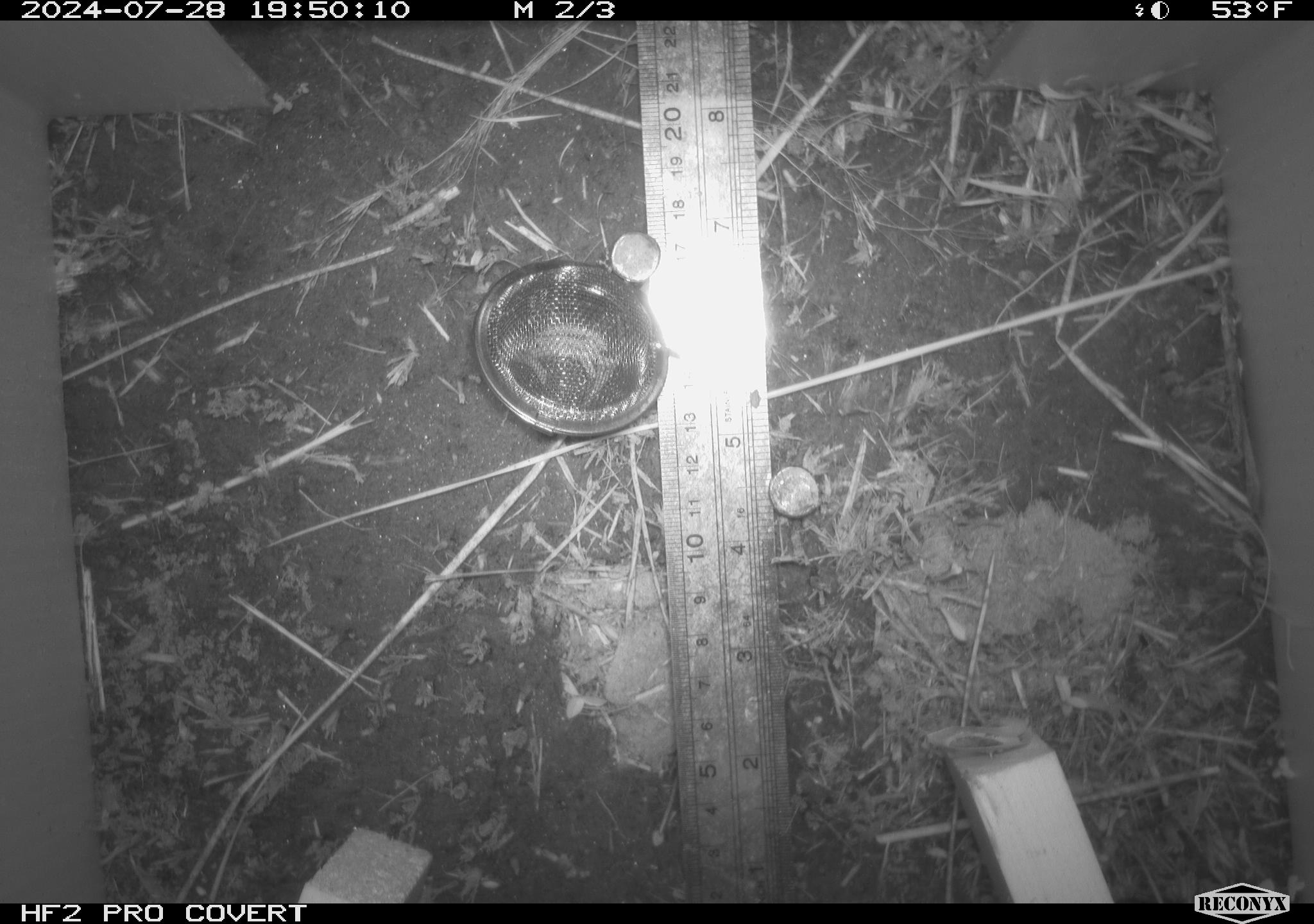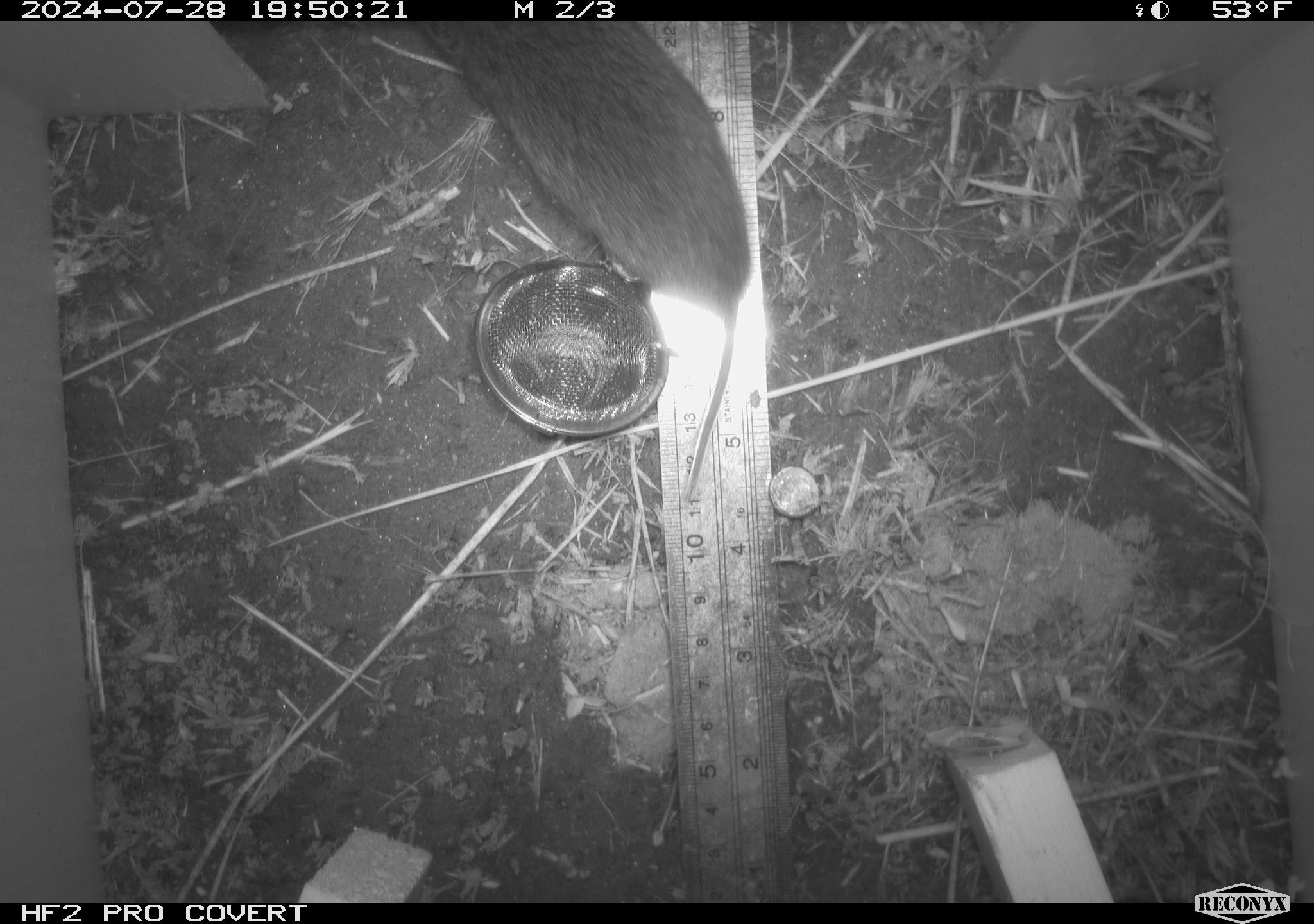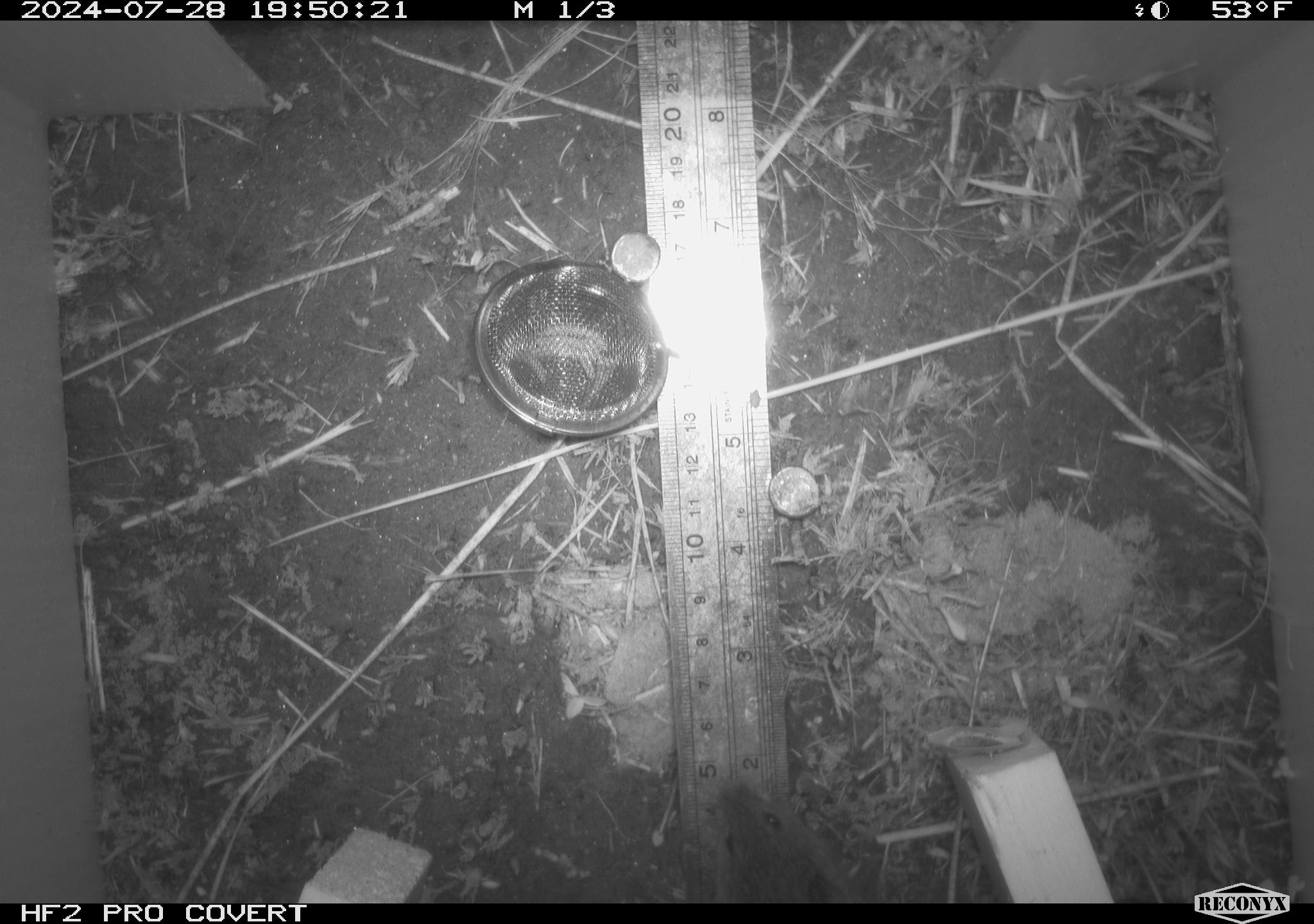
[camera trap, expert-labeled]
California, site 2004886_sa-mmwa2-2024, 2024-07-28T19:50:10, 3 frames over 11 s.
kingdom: Animalia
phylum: Chordata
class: Mammalia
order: Rodentia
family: Cricetidae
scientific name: Arvicolinae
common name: voles, lemmings, and muskrats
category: arvicolinae subfamily